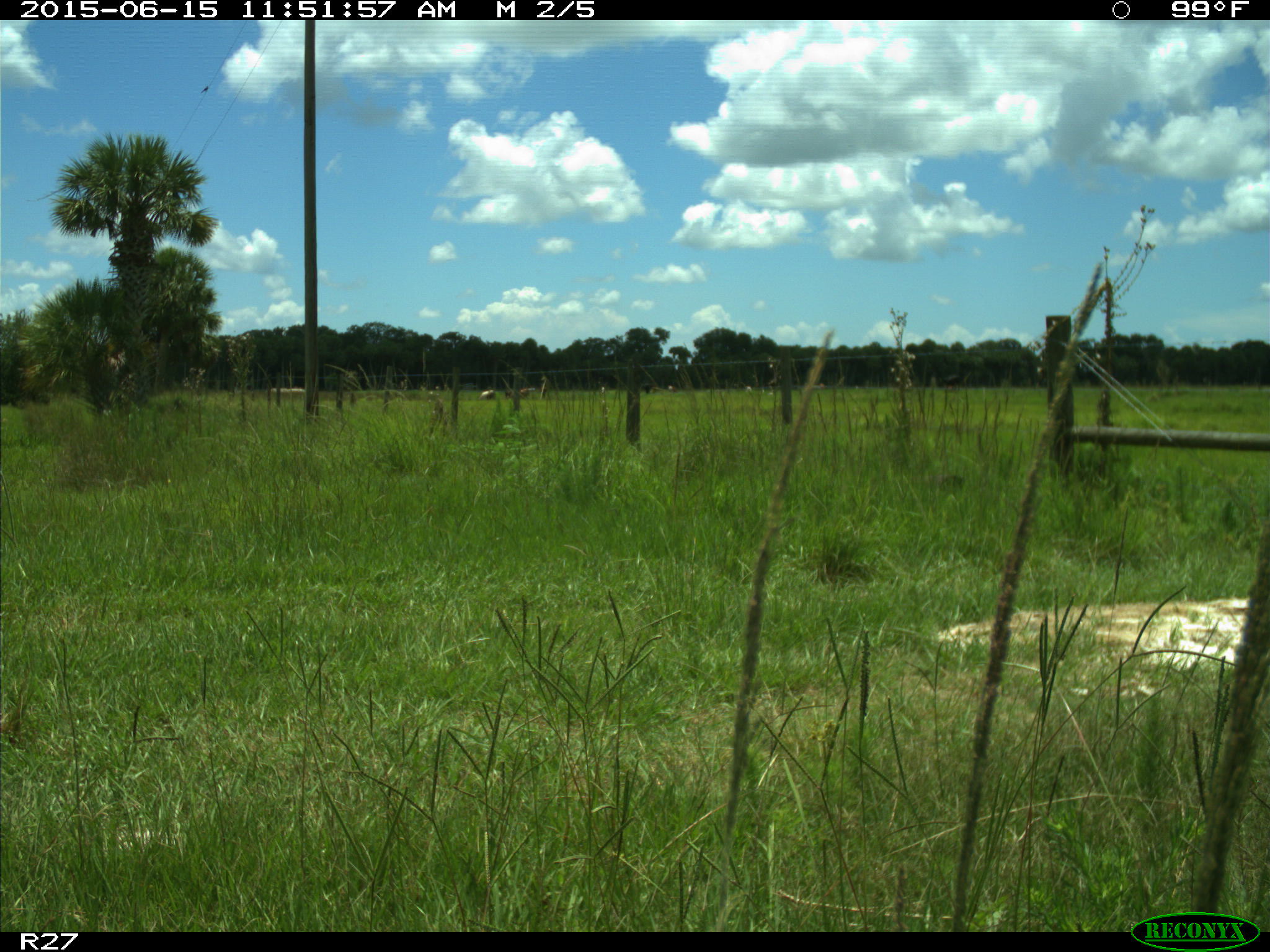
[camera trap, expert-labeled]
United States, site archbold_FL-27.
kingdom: Animalia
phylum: Chordata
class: Mammalia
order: Artiodactyla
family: Bovidae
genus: Bos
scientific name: Bos taurus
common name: domestic cow